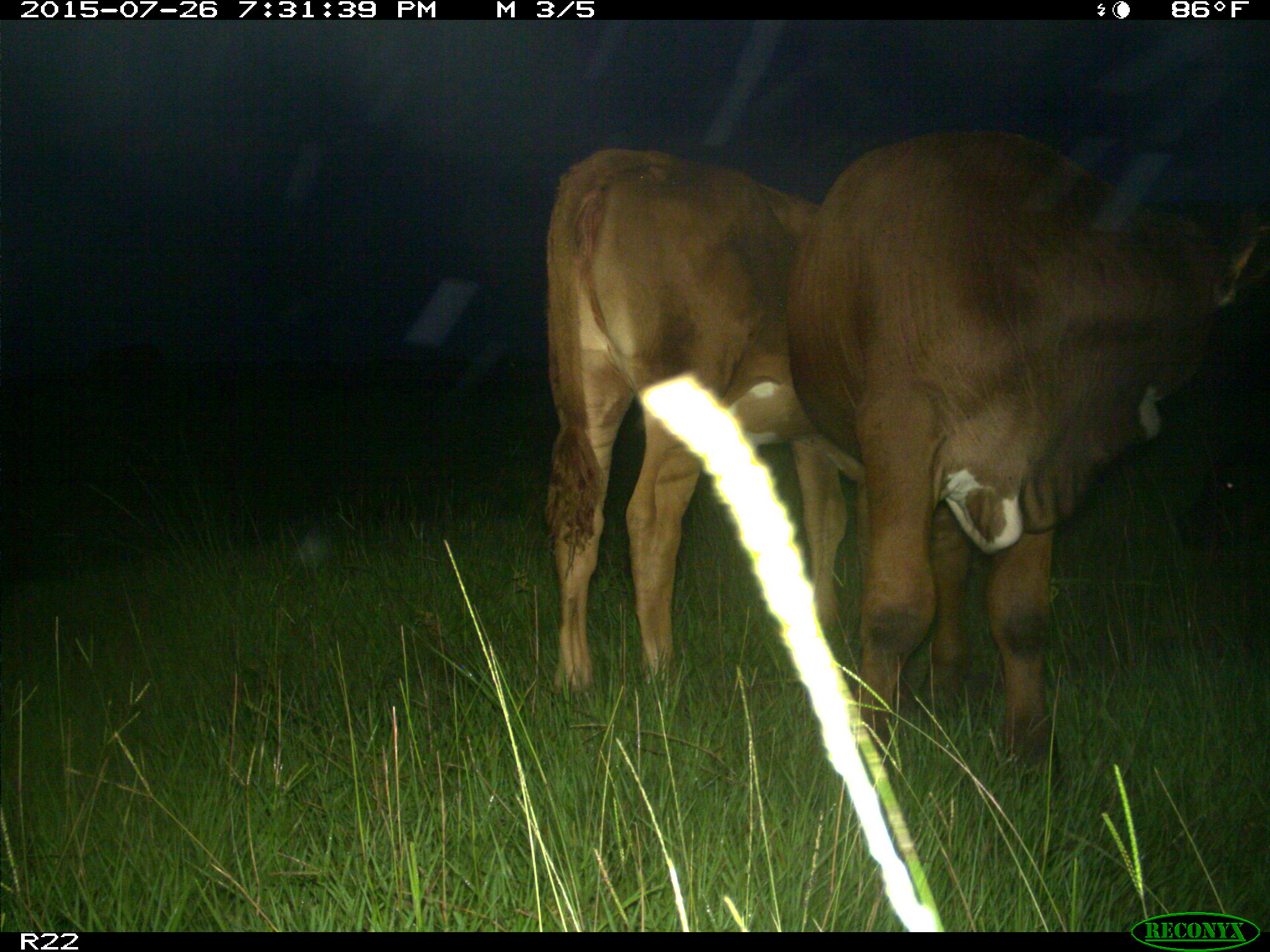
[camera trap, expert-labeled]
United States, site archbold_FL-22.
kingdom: Animalia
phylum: Chordata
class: Mammalia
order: Artiodactyla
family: Bovidae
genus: Bos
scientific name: Bos taurus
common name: domestic cow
Bos taurus (domestic cow).